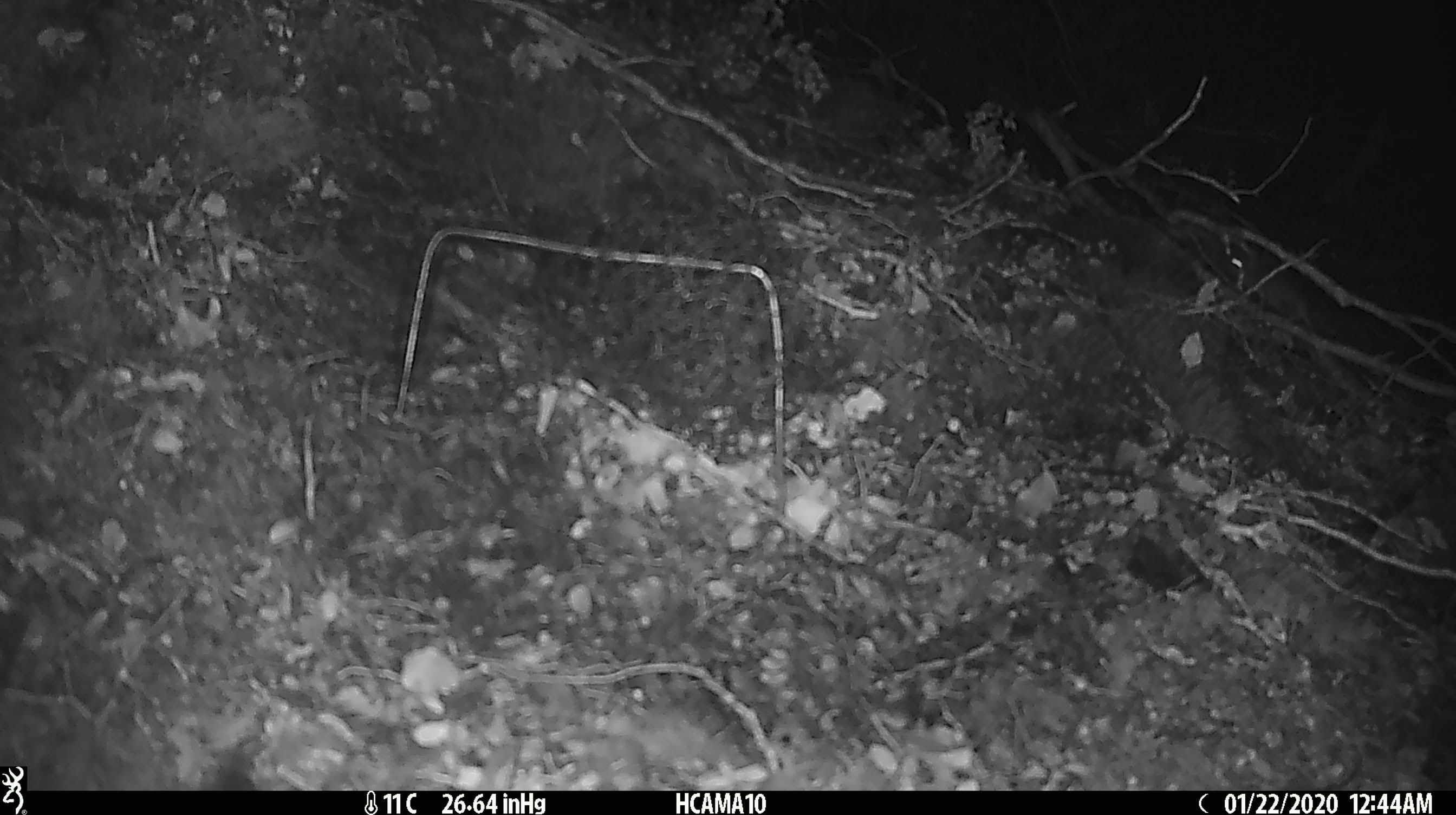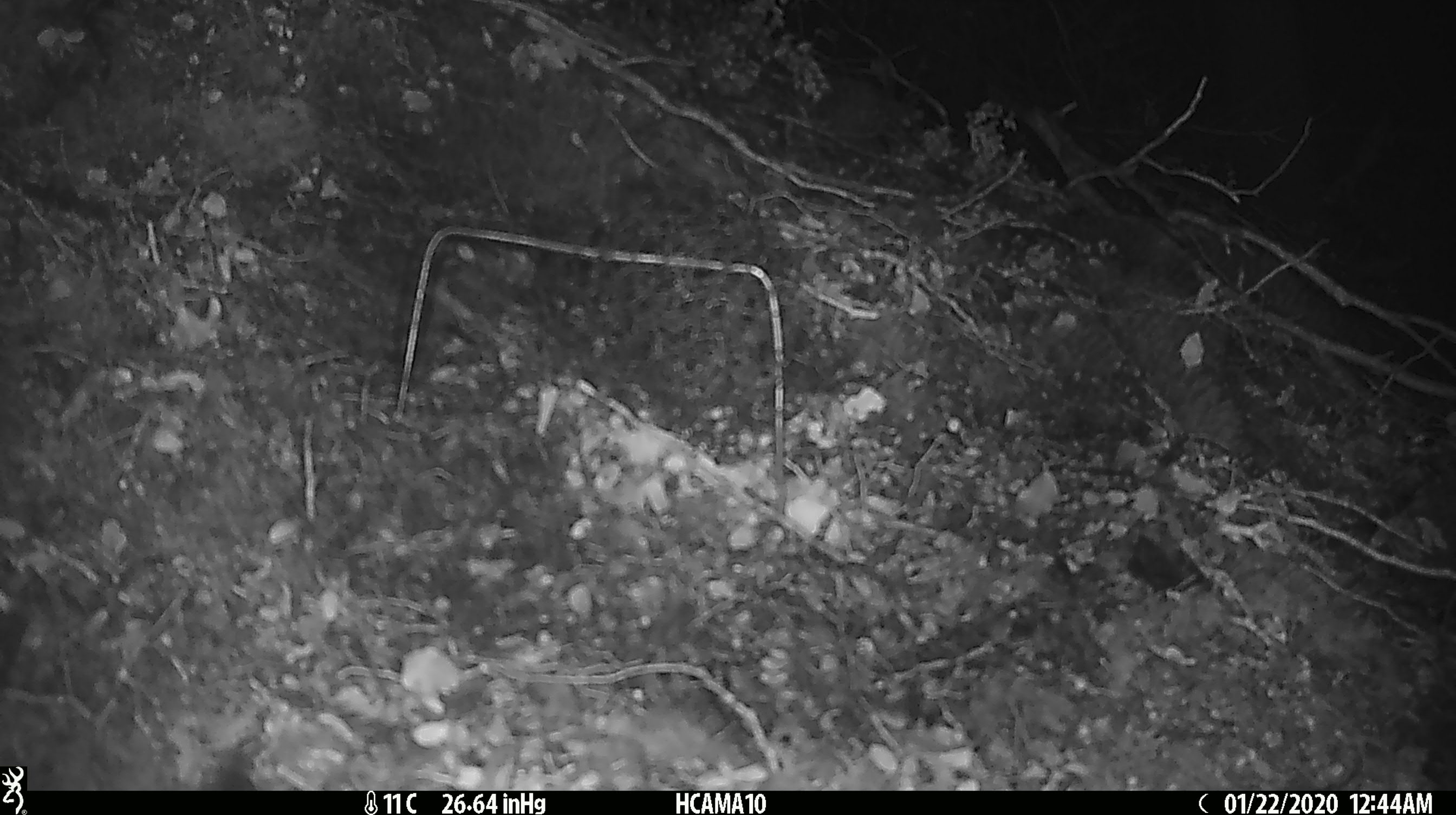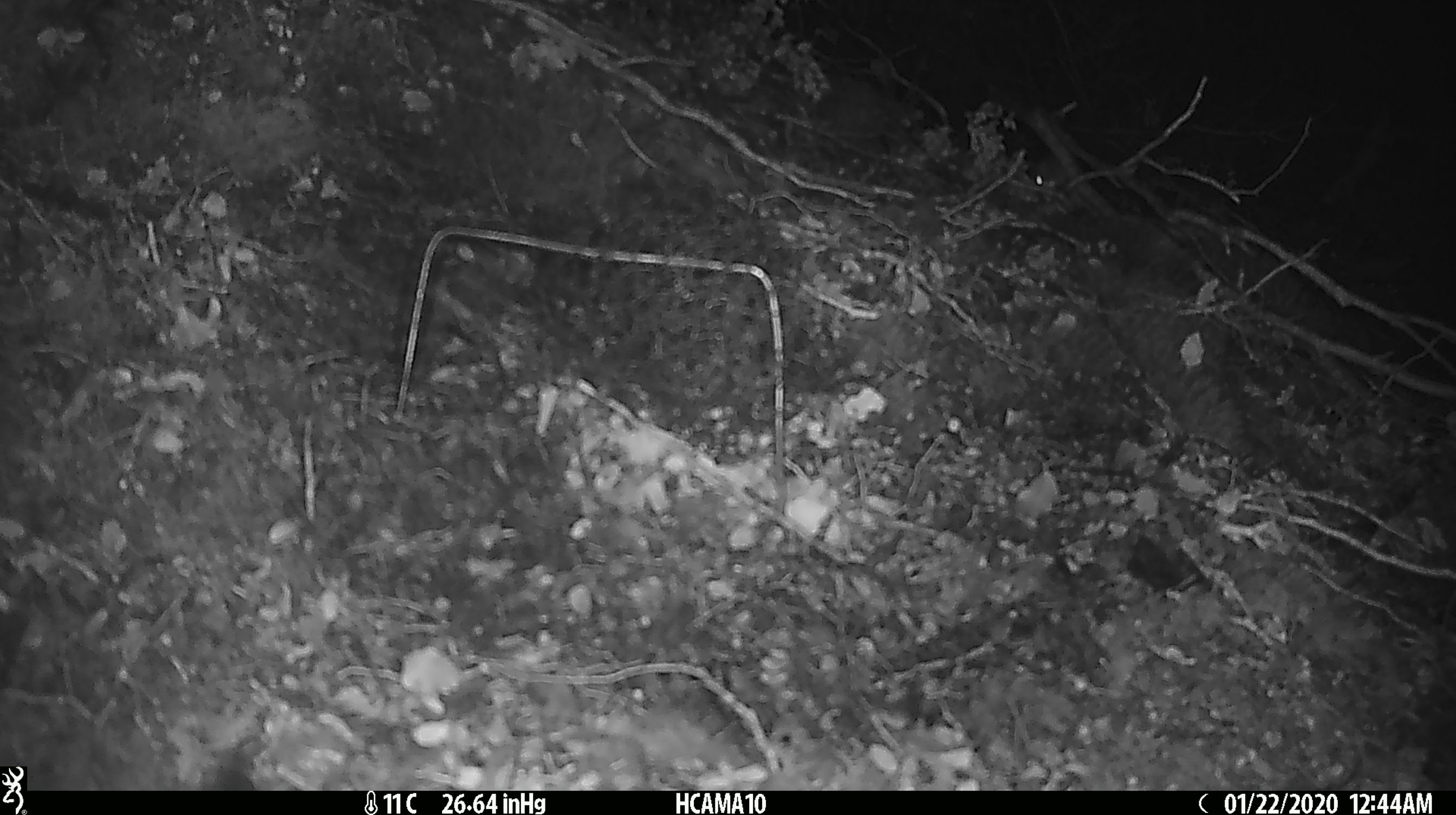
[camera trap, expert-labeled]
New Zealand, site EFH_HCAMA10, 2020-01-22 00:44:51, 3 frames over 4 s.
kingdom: Animalia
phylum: Chordata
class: Mammalia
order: Rodentia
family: Muridae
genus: Mus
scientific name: Mus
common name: mouse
Mouse (Mus).